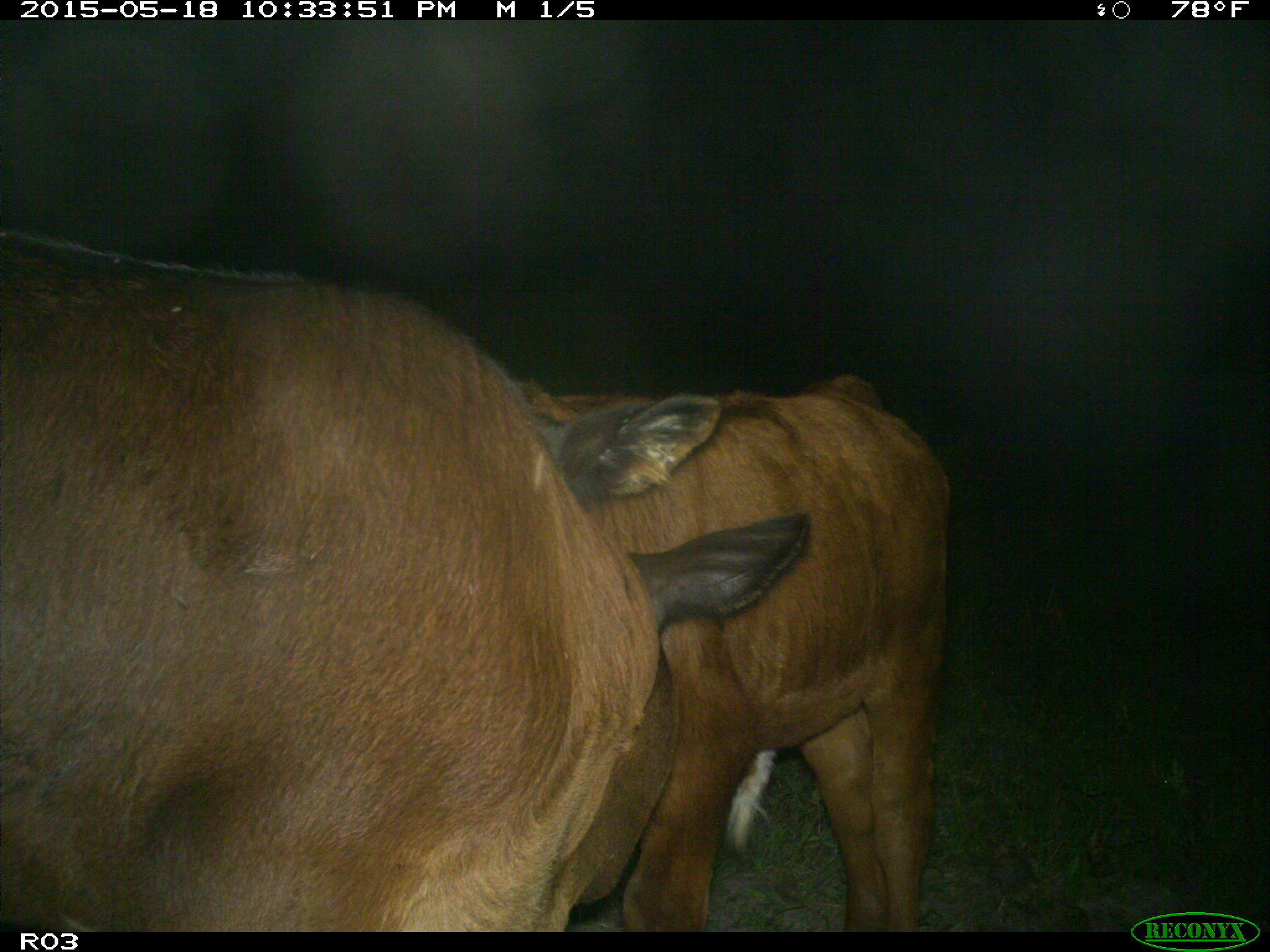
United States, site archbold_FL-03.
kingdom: Animalia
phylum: Chordata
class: Mammalia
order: Artiodactyla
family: Bovidae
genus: Bos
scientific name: Bos taurus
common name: domestic cow